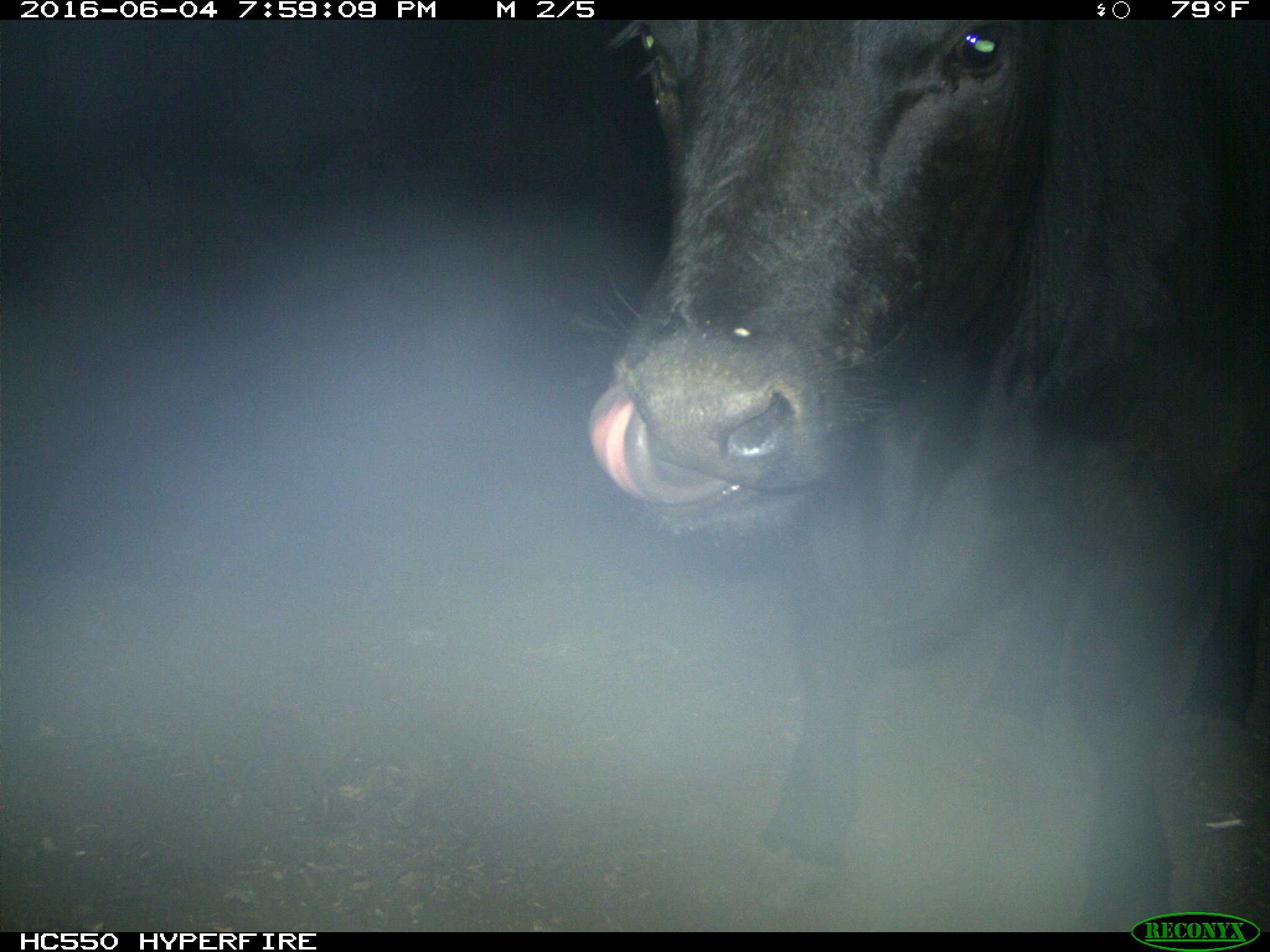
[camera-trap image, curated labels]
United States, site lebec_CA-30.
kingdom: Animalia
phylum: Chordata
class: Mammalia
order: Artiodactyla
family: Bovidae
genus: Bos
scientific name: Bos taurus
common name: domestic cow